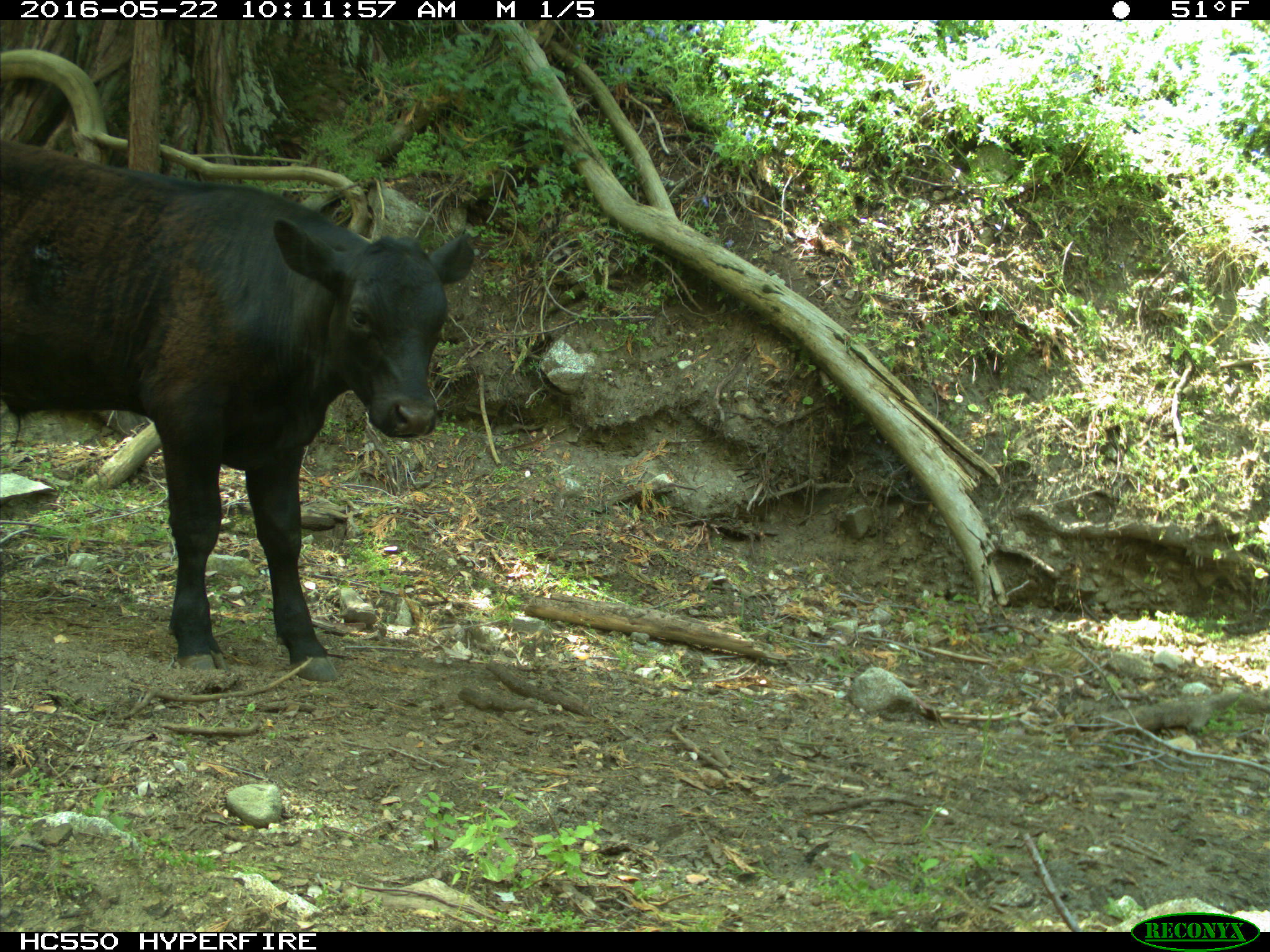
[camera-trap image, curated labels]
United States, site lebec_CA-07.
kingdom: Animalia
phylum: Chordata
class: Mammalia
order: Artiodactyla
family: Bovidae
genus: Bos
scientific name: Bos taurus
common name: domestic cow